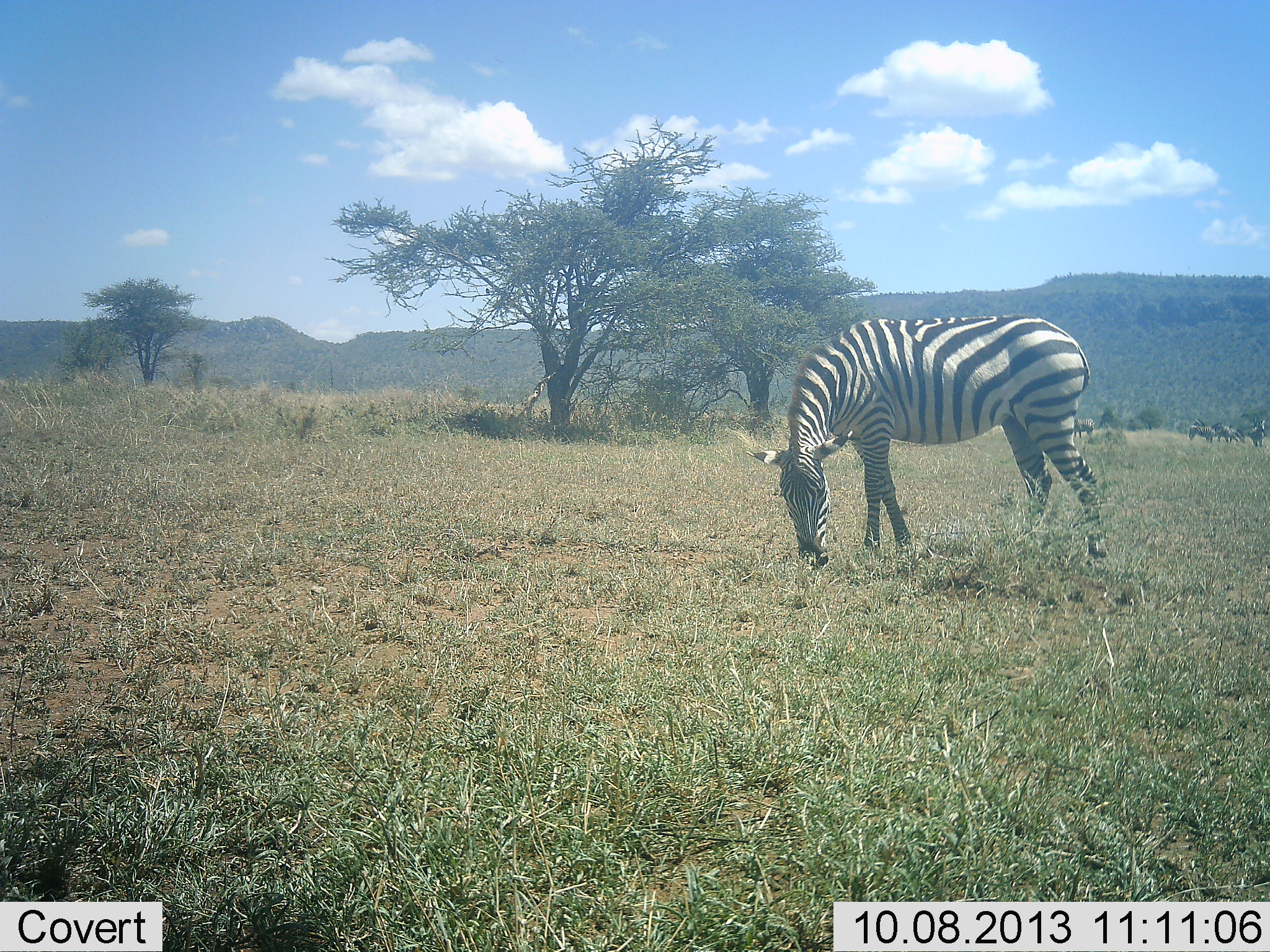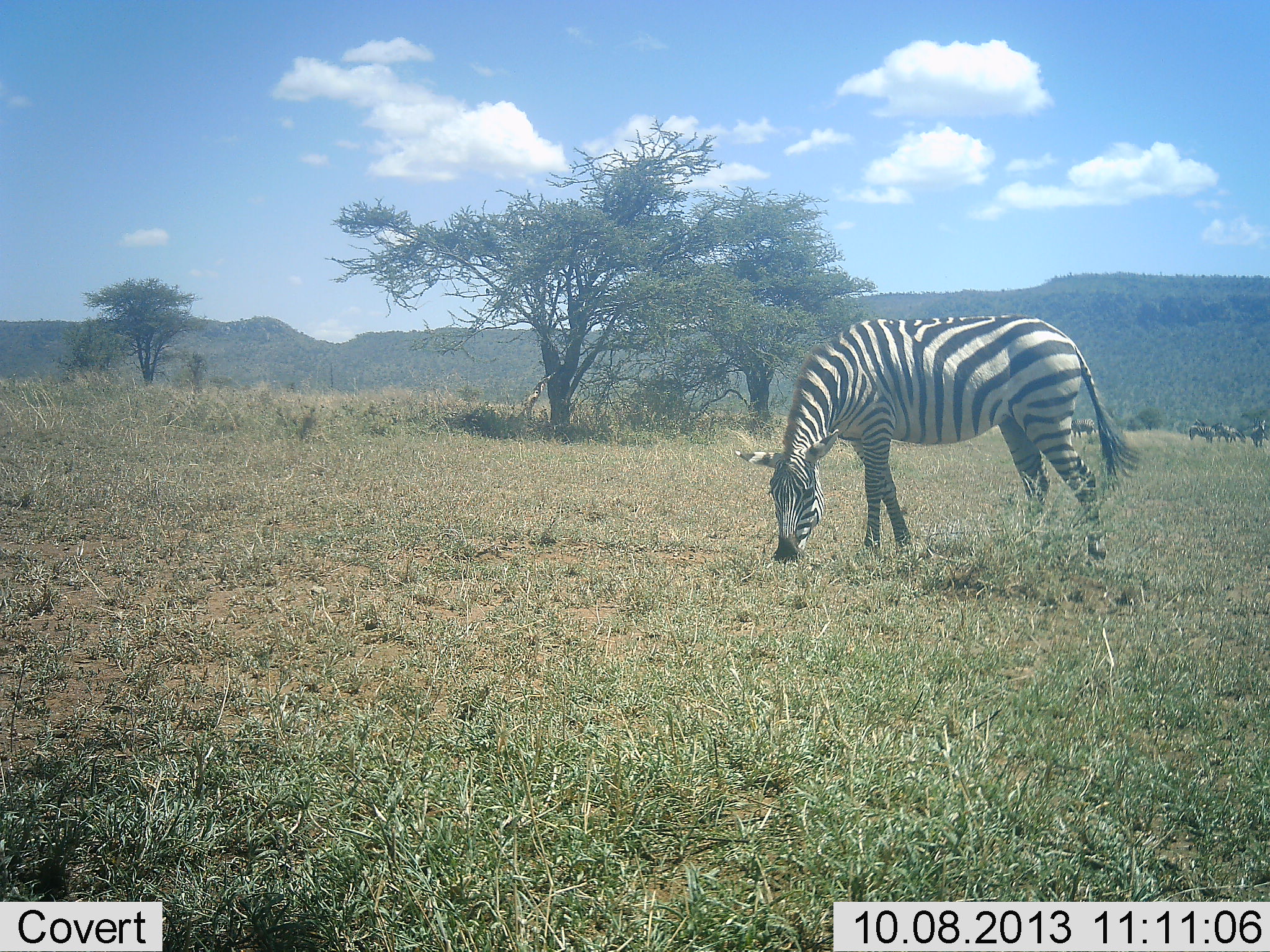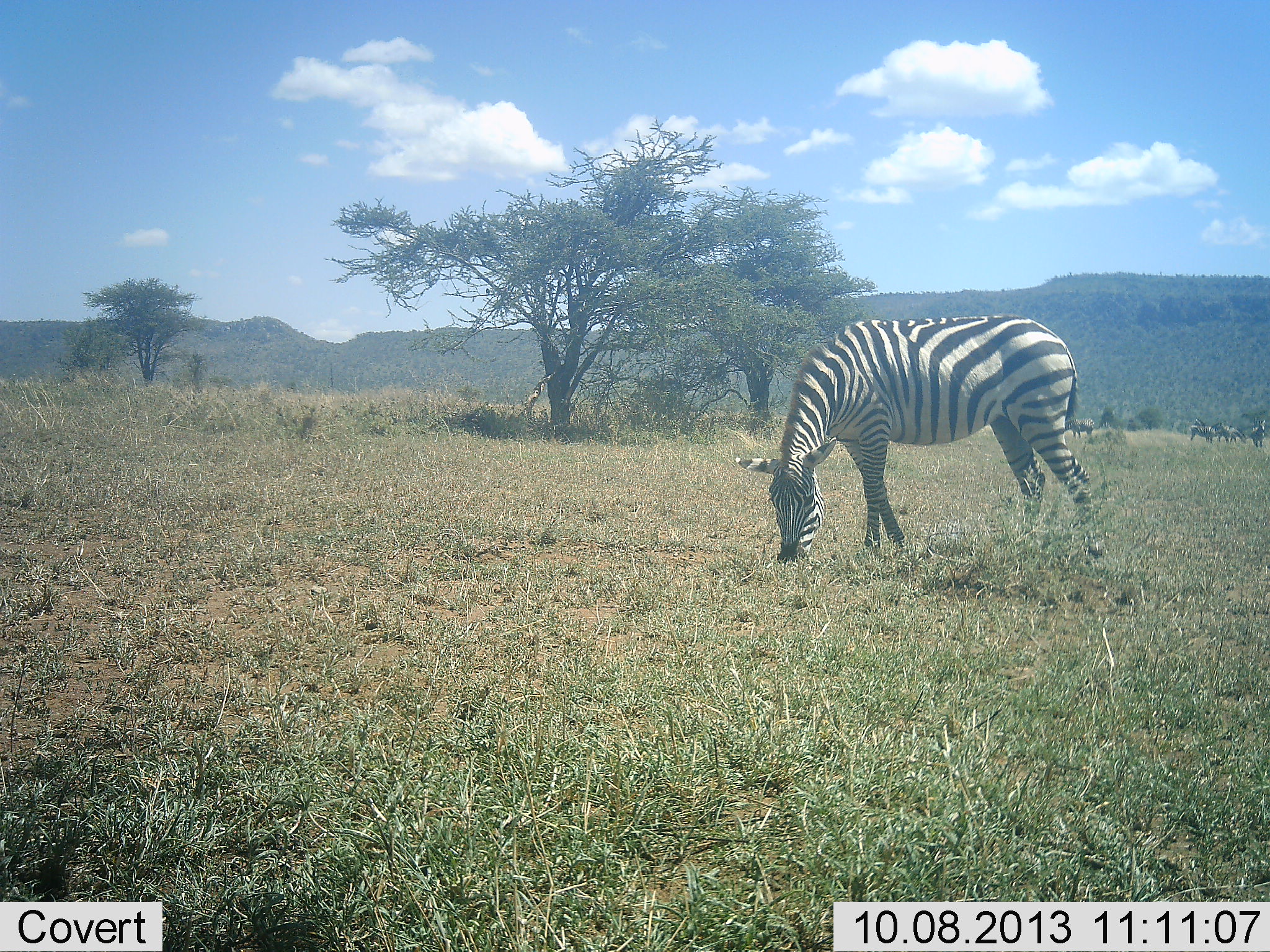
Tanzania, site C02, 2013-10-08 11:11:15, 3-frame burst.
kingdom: Animalia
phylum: Chordata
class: Mammalia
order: Perissodactyla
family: Equidae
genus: Equus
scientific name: Equus quagga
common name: plains zebra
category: zebra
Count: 1.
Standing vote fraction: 33%.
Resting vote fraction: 0%.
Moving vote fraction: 7%.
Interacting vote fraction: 0%.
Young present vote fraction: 0%.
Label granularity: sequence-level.